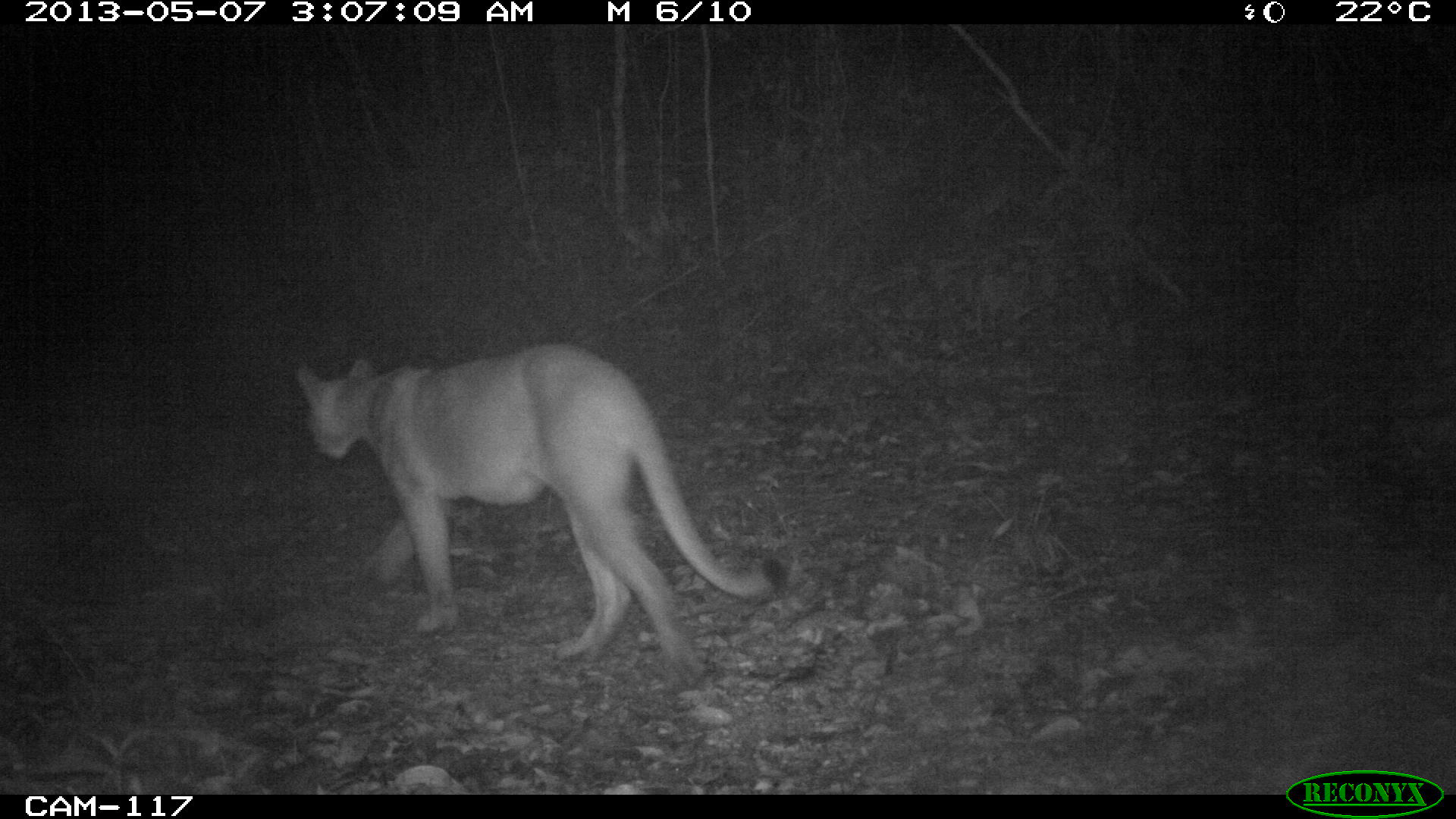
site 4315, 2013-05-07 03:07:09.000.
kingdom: Animalia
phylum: Chordata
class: Mammalia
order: Carnivora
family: Felidae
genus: Puma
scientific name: Puma concolor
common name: mountain lion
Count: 1.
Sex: male.